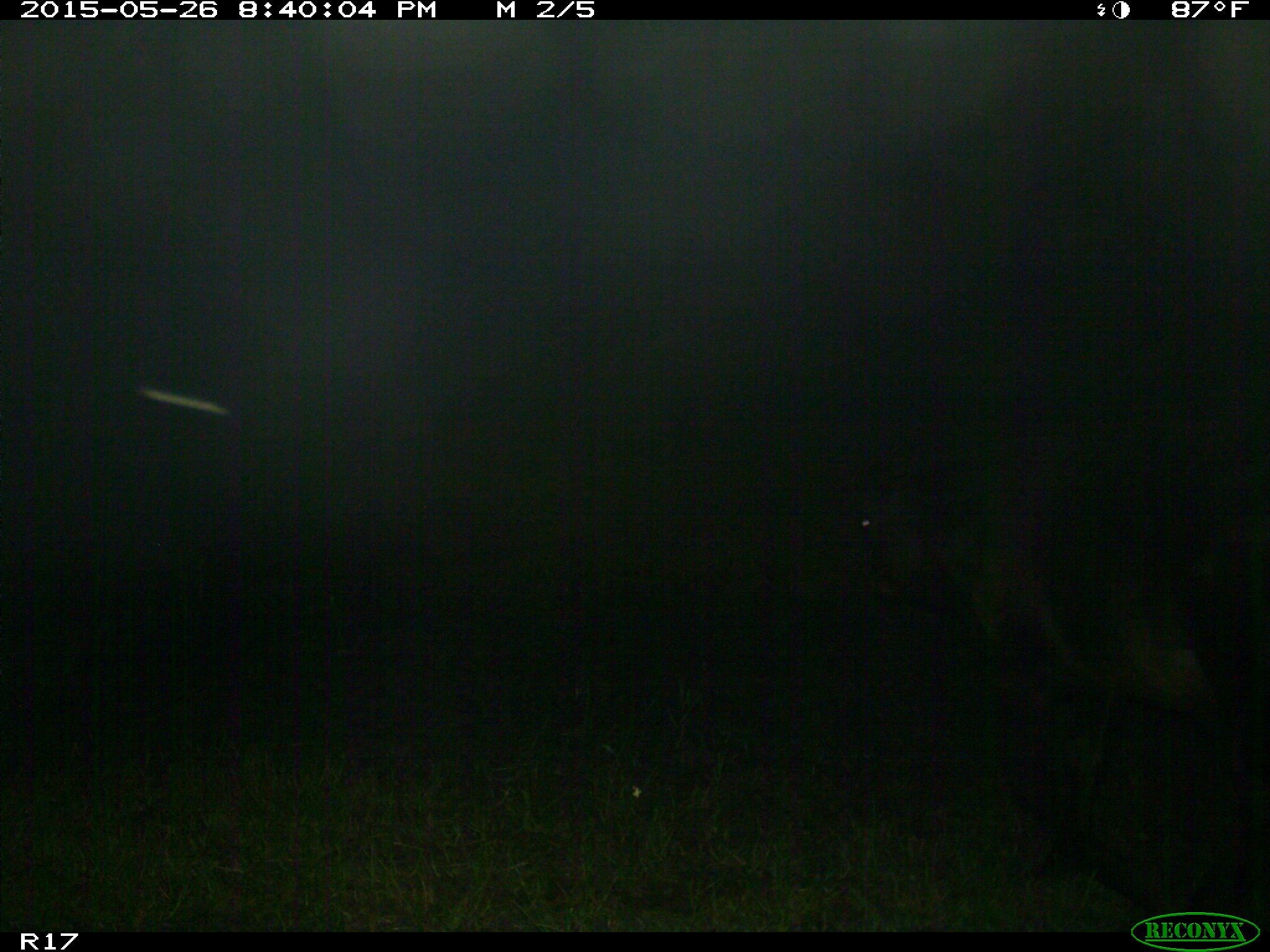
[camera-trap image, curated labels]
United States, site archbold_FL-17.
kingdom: Animalia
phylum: Chordata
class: Mammalia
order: Artiodactyla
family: Bovidae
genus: Bos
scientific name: Bos taurus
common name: domestic cow